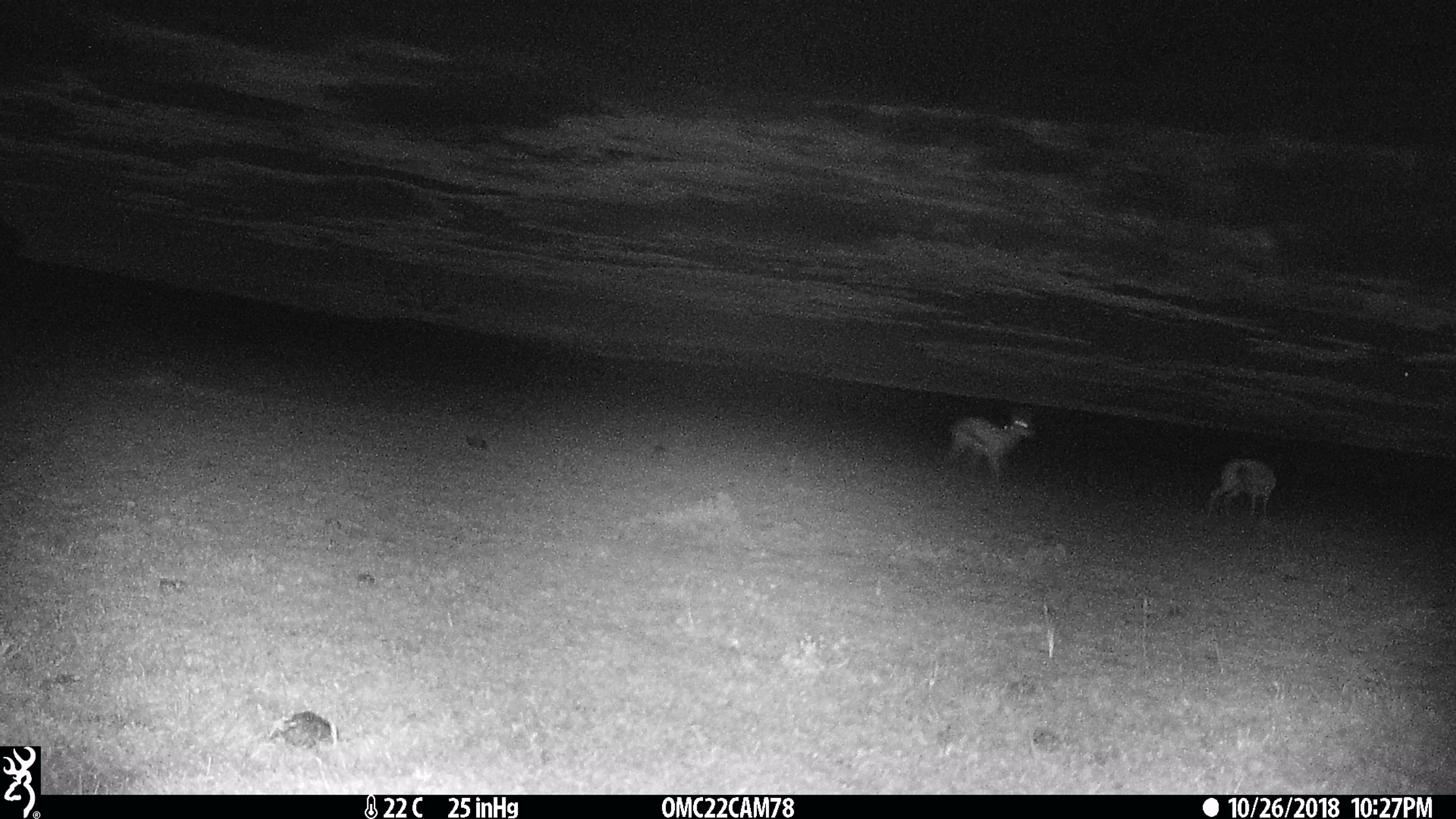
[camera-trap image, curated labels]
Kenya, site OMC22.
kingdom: Animalia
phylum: Chordata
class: Mammalia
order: Artiodactyla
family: Bovidae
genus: Eudorcas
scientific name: Eudorcas thomsonii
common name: thomon's gazelle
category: gazelle thomsons